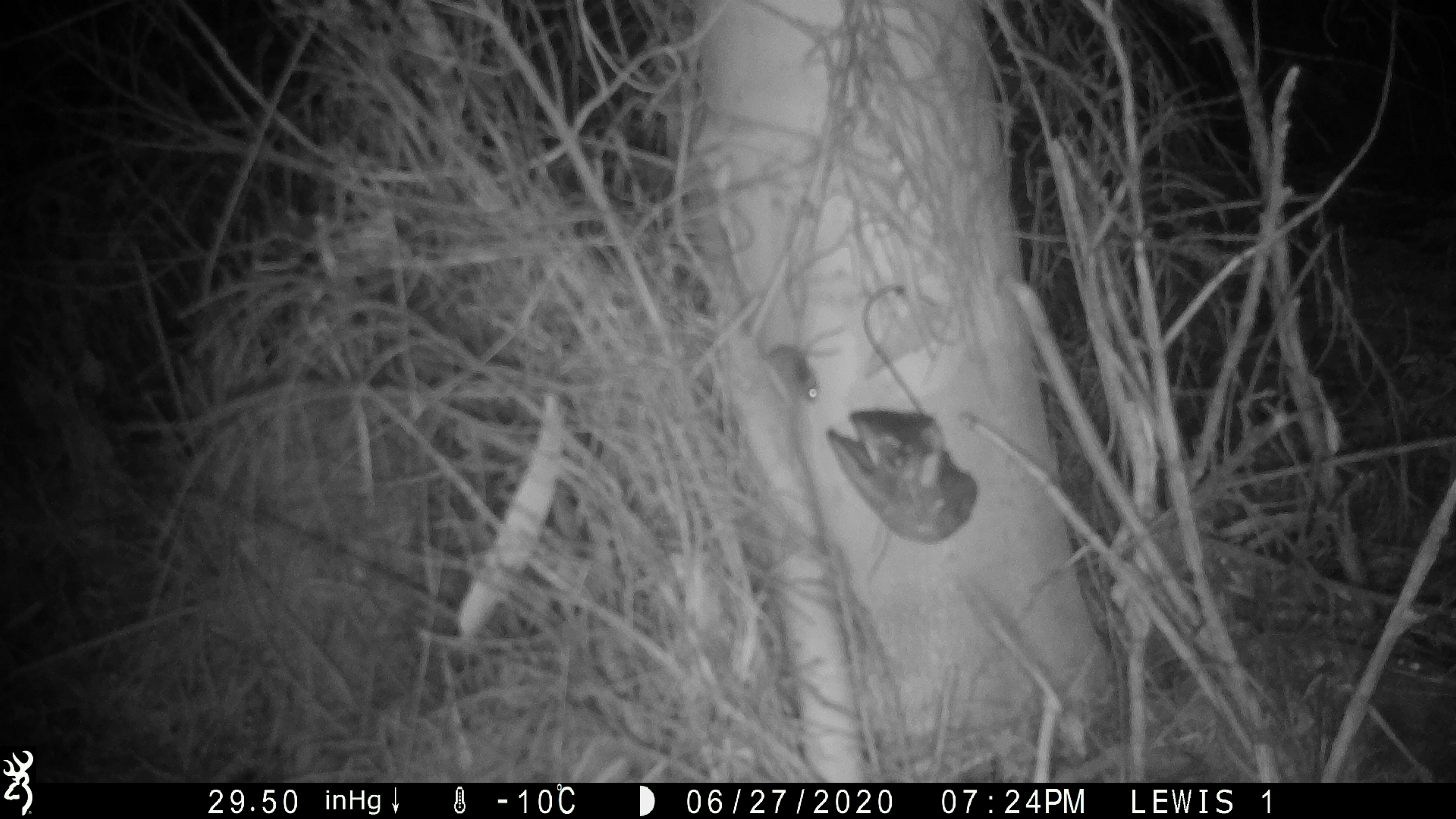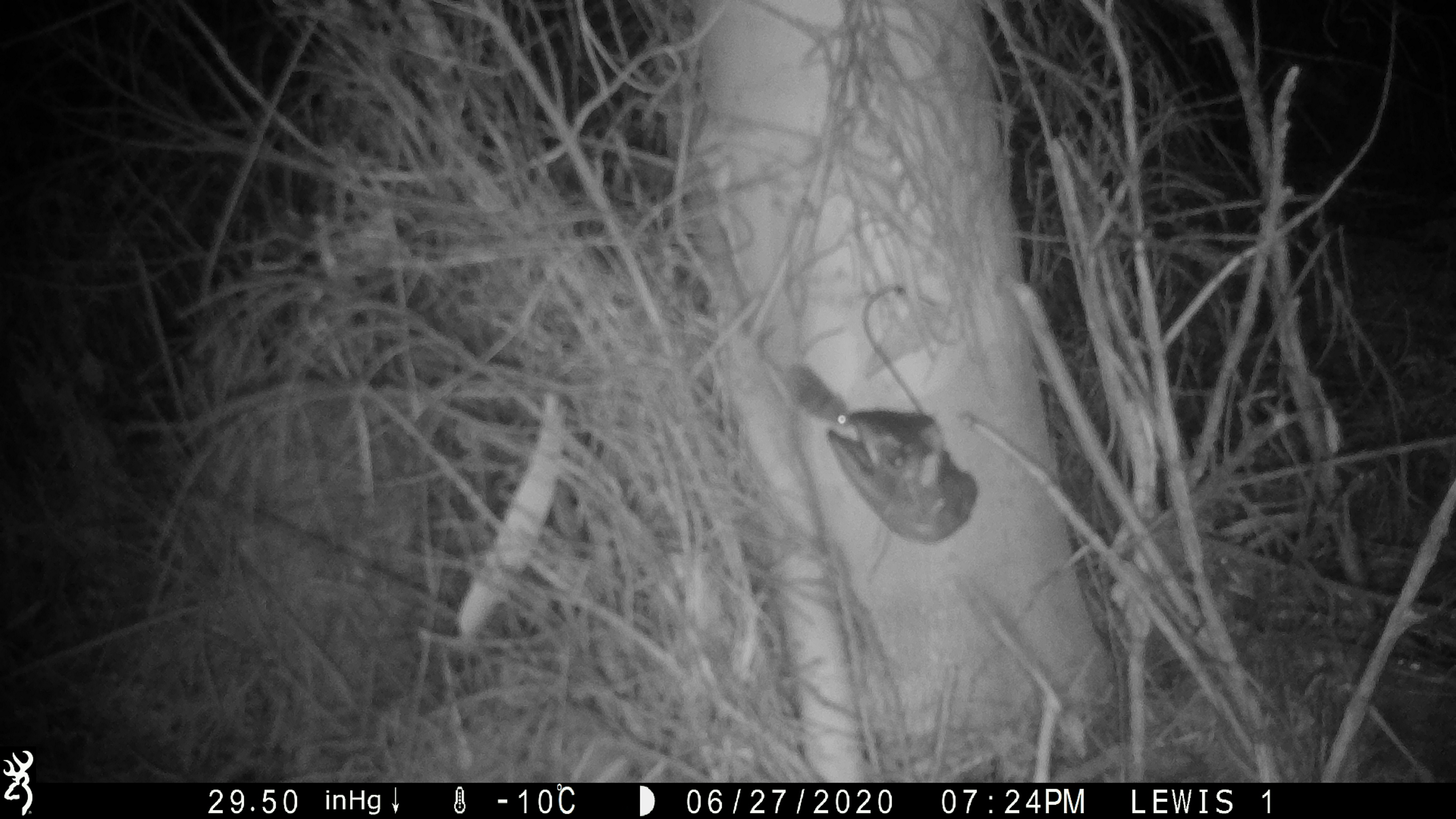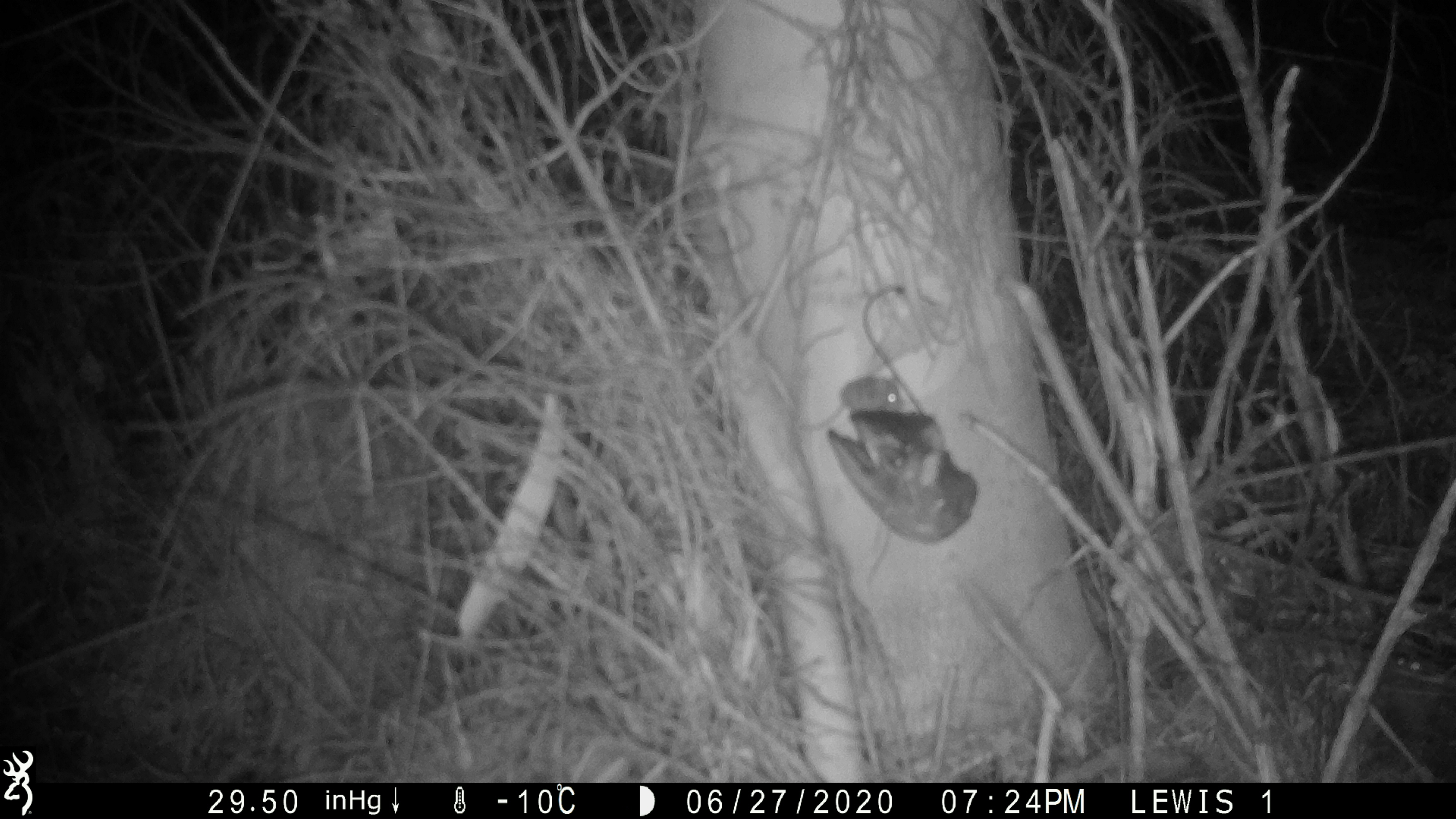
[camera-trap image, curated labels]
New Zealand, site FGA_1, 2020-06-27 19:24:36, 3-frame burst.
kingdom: Animalia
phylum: Chordata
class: Mammalia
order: Rodentia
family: Muridae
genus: Mus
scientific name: Mus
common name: mouse